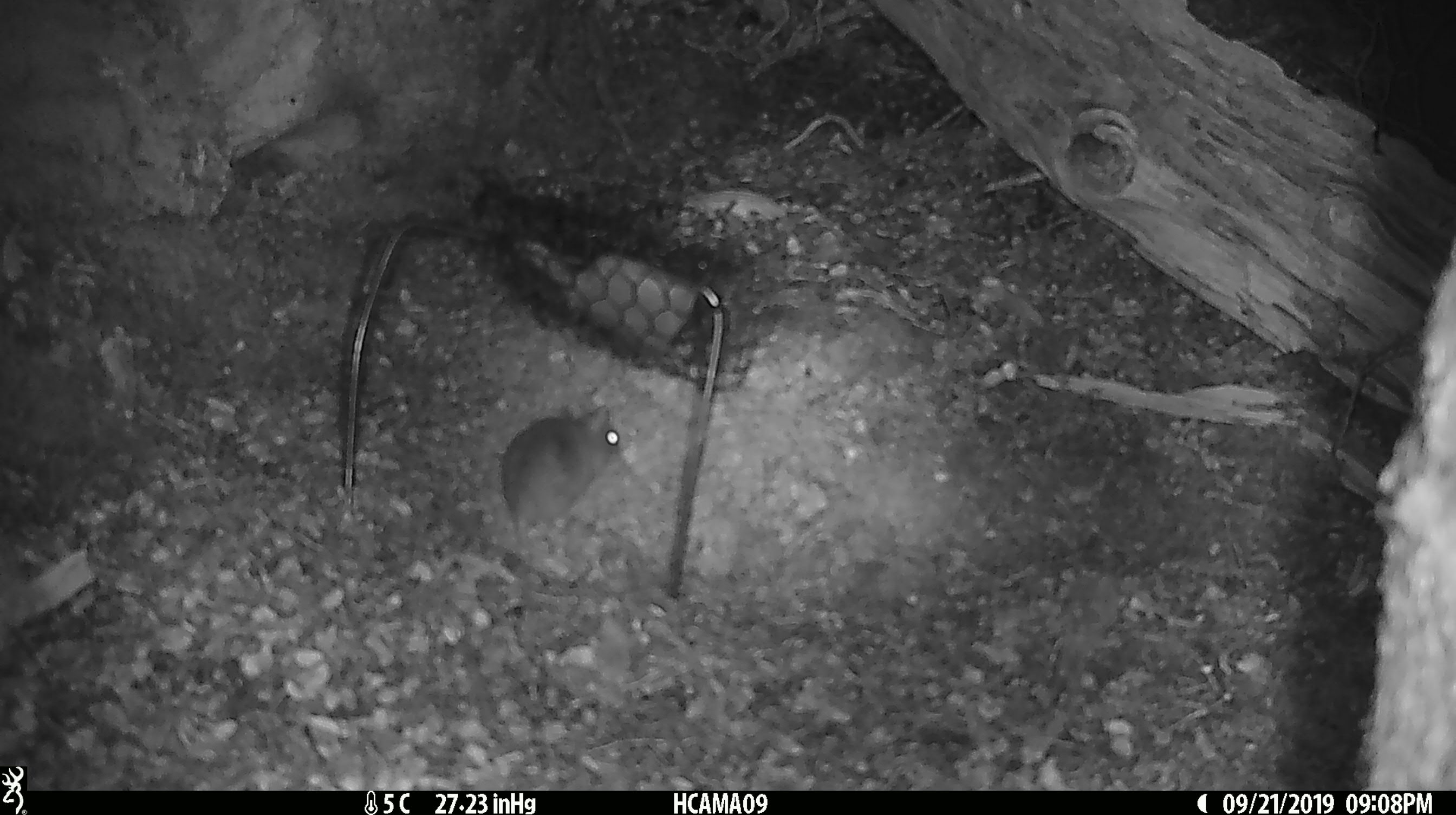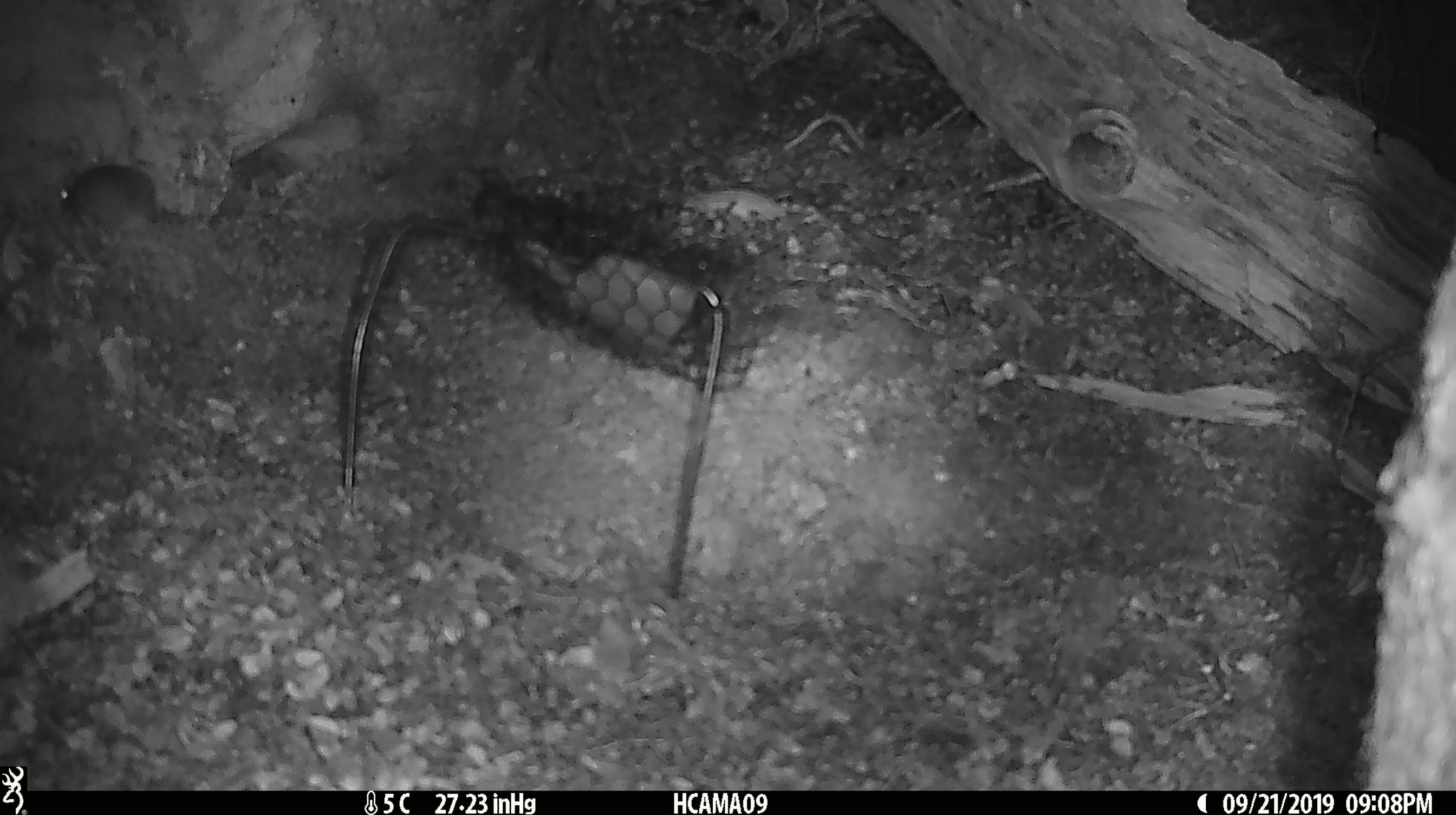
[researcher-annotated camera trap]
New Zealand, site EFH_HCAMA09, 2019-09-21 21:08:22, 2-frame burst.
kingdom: Animalia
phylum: Chordata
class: Mammalia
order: Rodentia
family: Muridae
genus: Mus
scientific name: Mus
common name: mouse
Mouse (Mus).